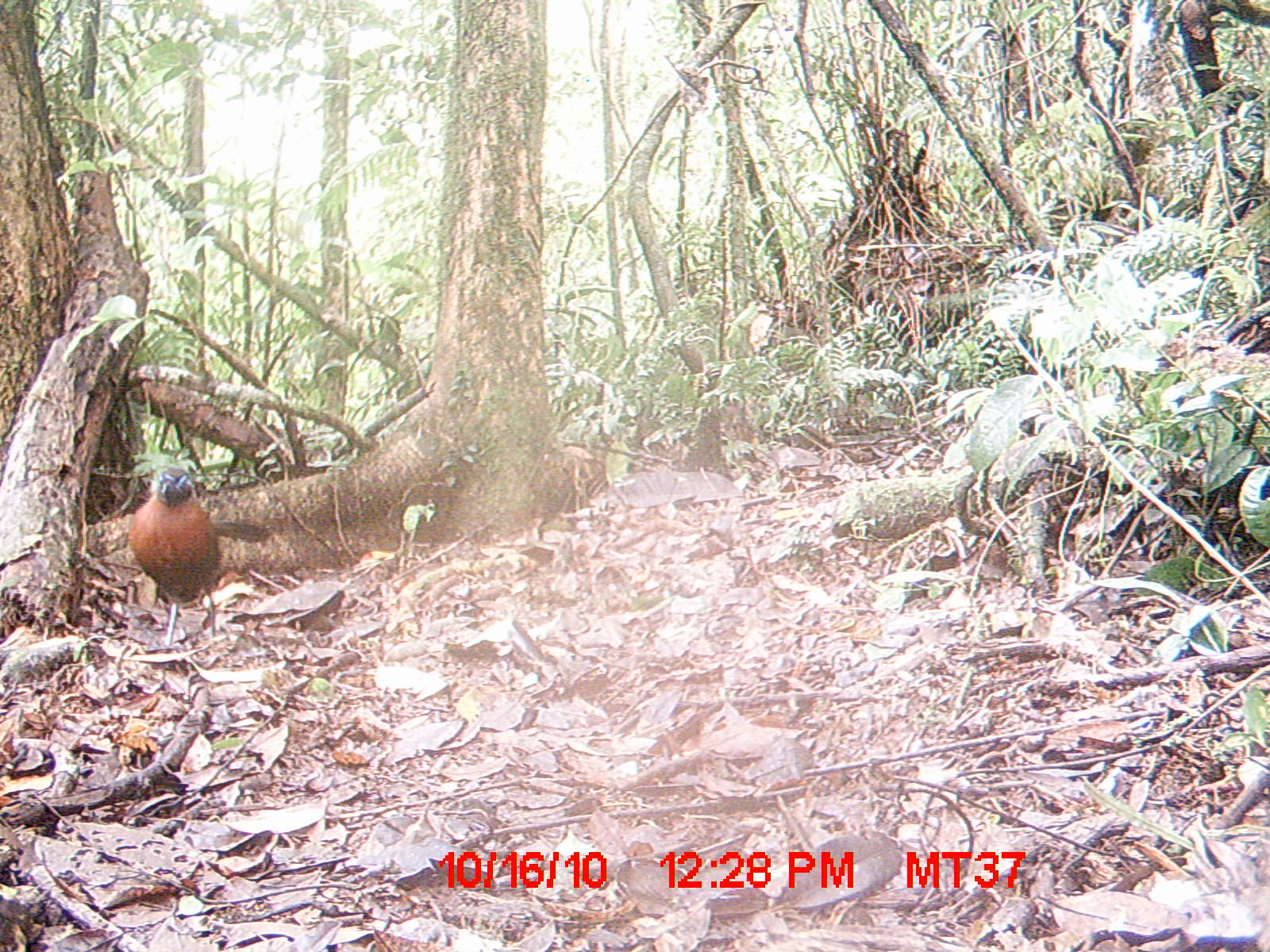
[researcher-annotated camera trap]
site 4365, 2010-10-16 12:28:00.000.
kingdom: Animalia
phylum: Chordata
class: Aves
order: Cuculiformes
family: Cuculidae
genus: Coua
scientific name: Coua serriana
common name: red-breasted coua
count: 1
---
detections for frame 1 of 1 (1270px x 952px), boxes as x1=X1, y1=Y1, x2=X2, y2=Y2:
coua serriana: x1=127, y1=467, x2=226, y2=649